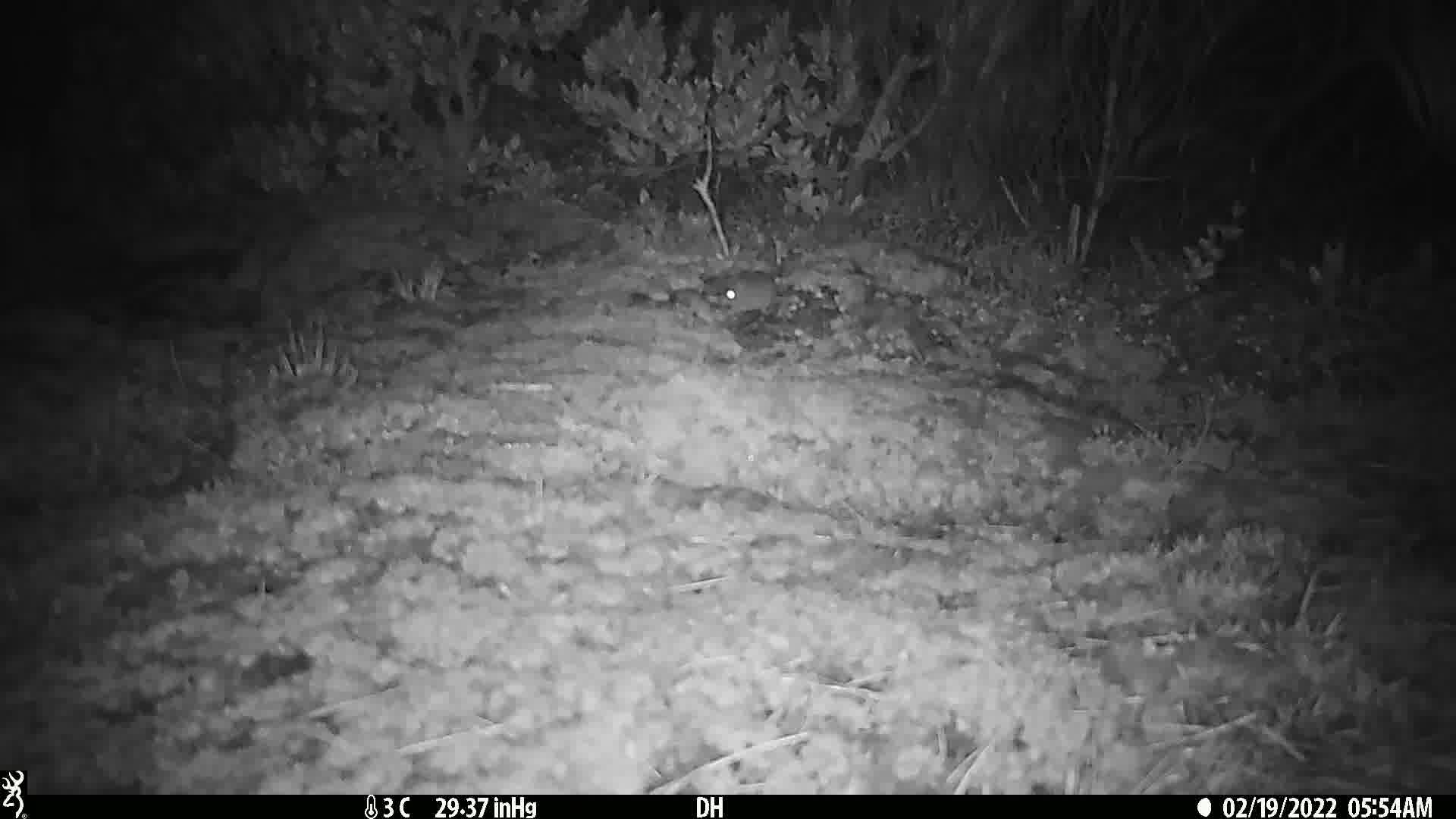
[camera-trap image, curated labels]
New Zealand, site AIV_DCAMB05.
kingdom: Animalia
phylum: Chordata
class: Mammalia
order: Rodentia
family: Muridae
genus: Mus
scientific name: Mus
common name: mouse